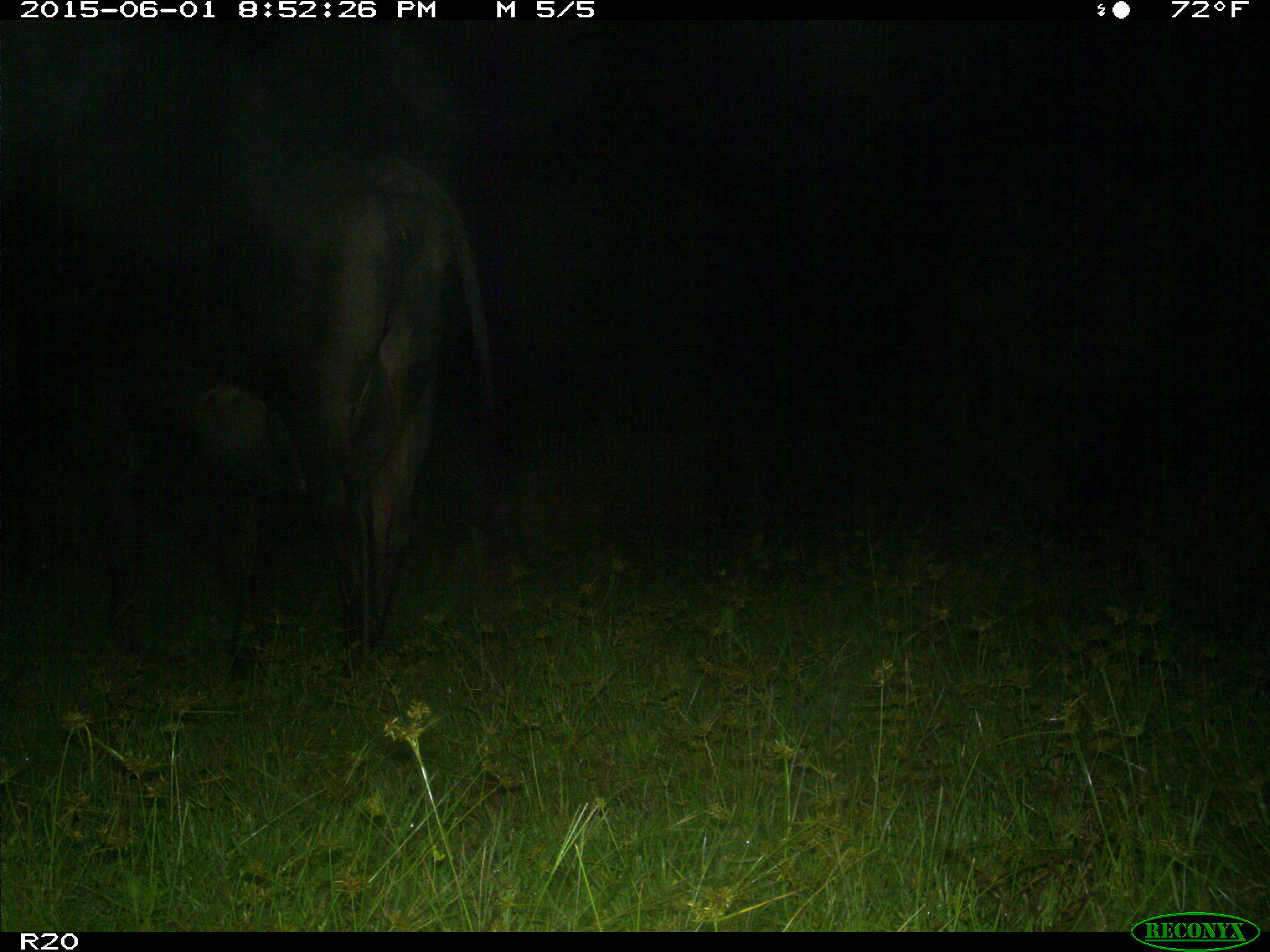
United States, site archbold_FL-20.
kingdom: Animalia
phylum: Chordata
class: Mammalia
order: Artiodactyla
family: Bovidae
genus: Bos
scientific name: Bos taurus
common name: domestic cow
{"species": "Bos taurus (domestic cow)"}